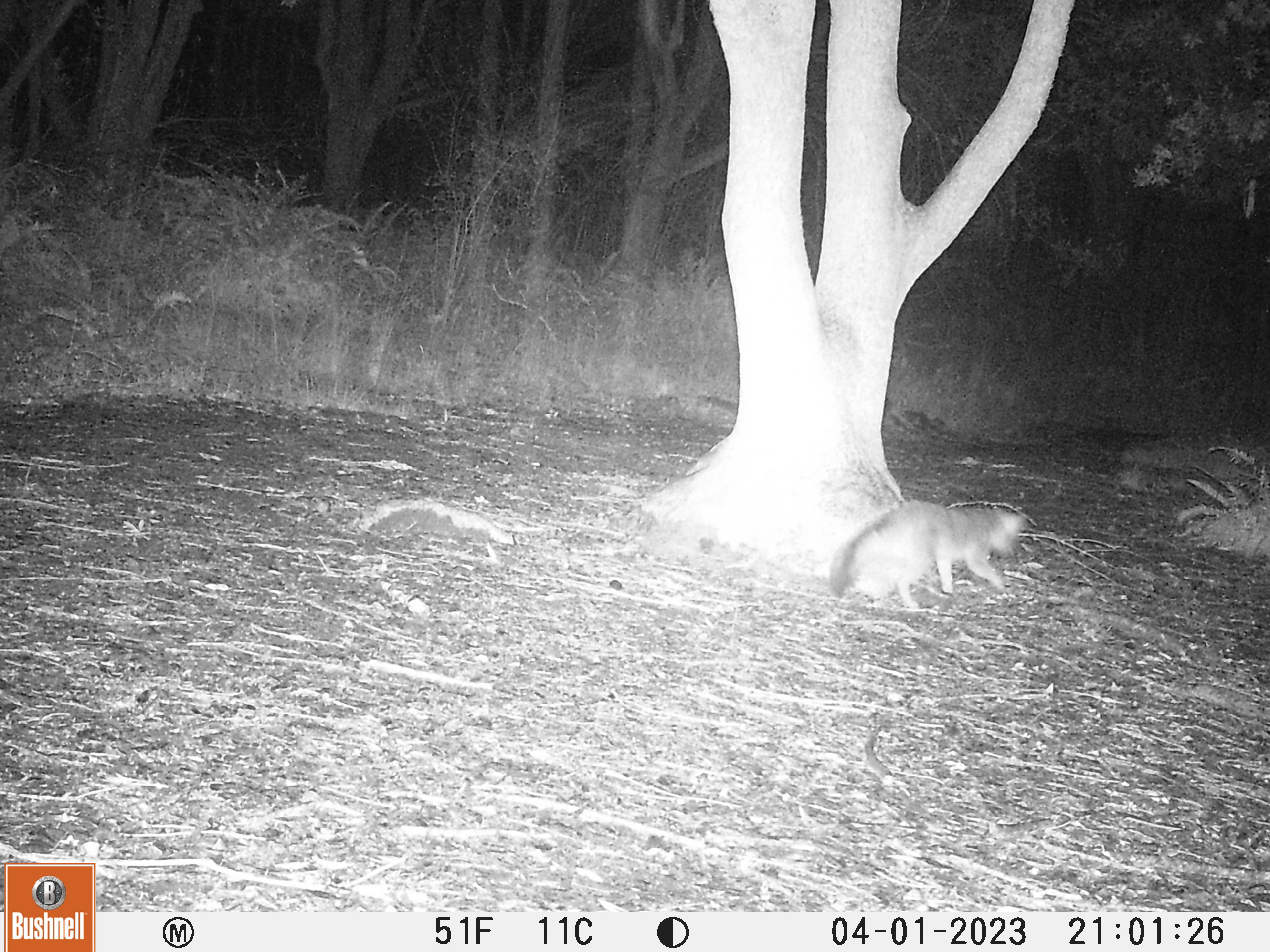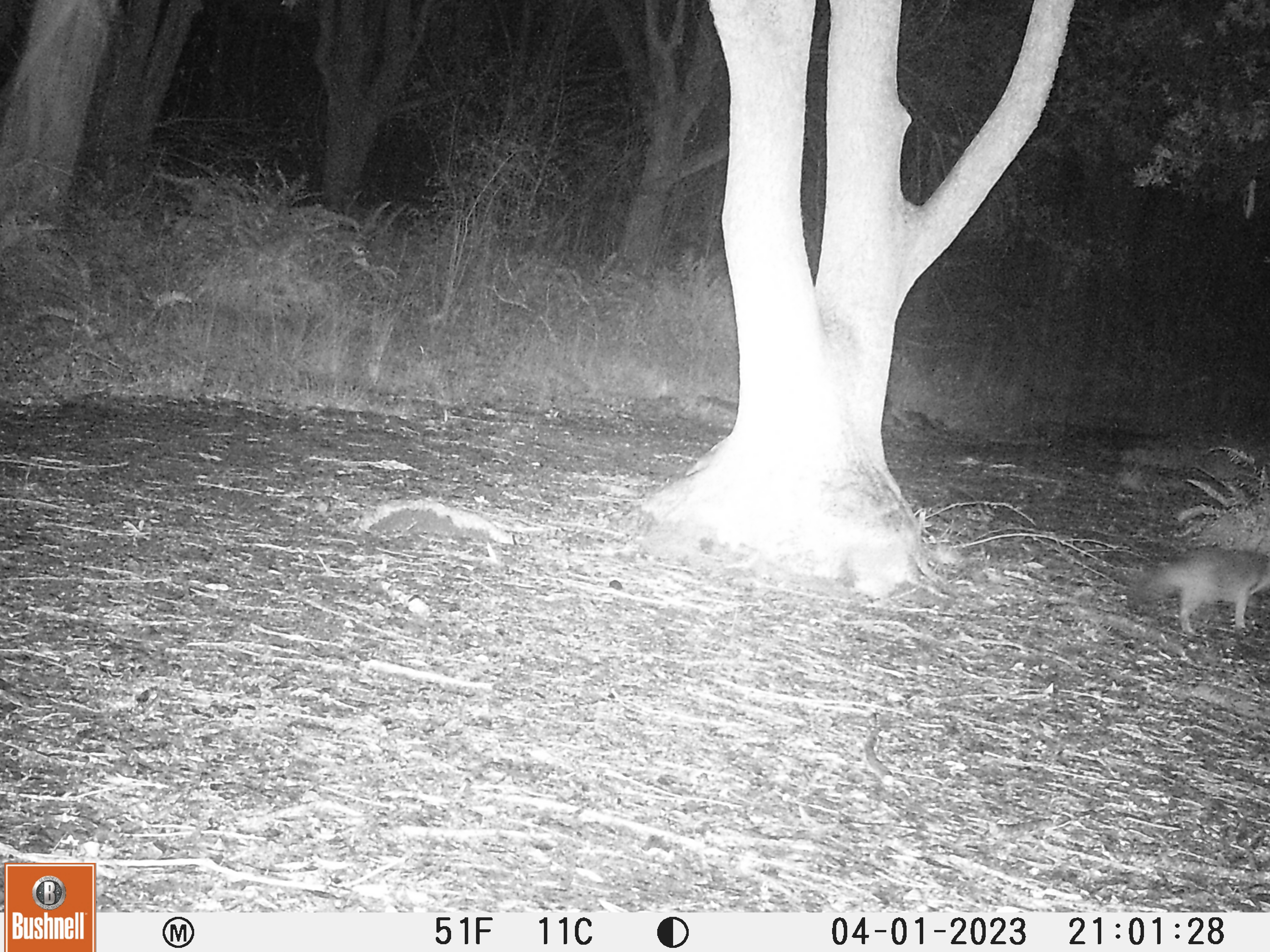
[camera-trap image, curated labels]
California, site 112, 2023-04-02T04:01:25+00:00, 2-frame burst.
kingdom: Animalia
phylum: Chordata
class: Mammalia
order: Carnivora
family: Canidae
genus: Urocyon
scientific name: Urocyon cinereoargenteus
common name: gray fox